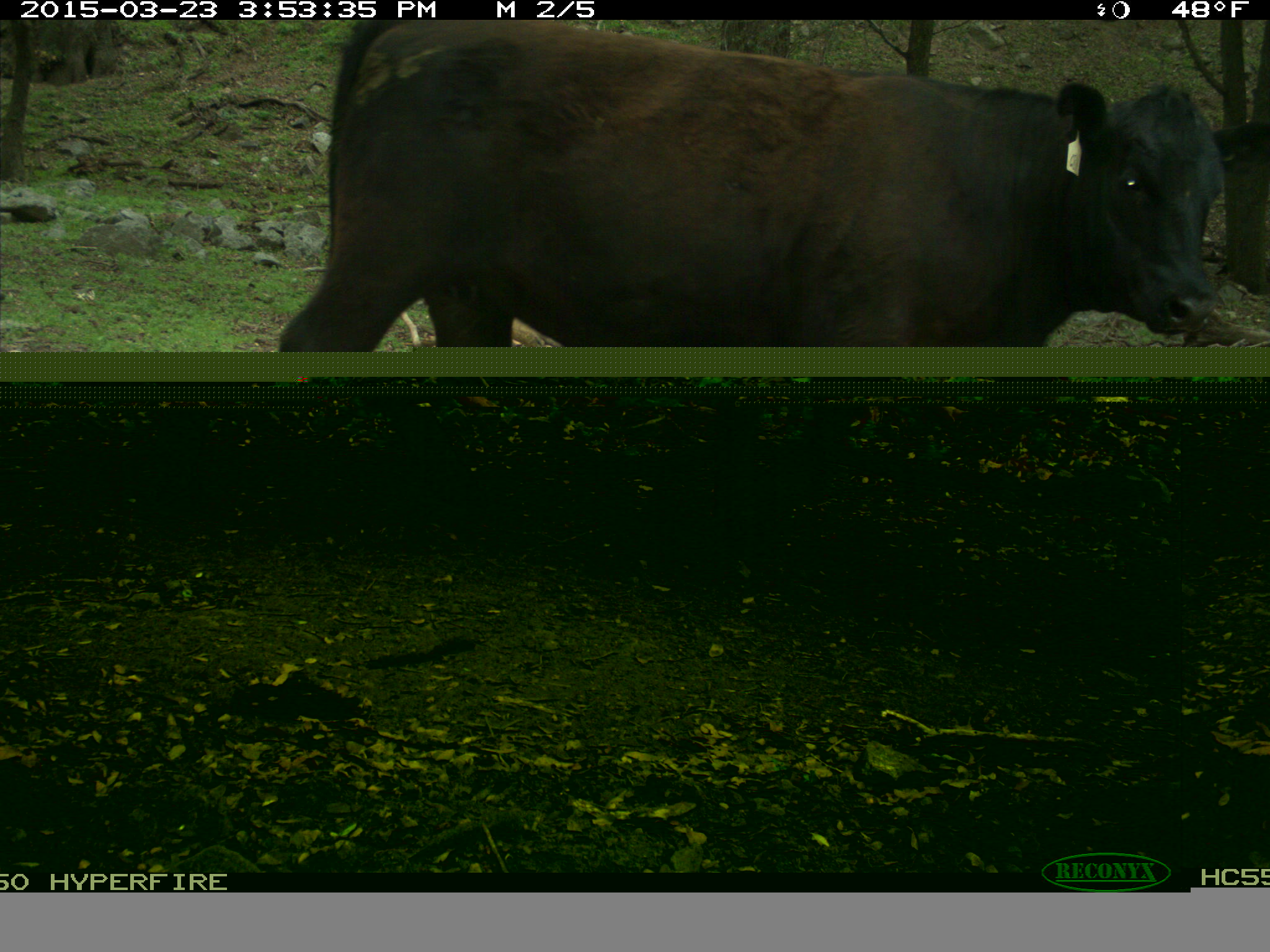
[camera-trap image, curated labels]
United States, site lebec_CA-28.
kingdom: Animalia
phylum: Chordata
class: Mammalia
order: Artiodactyla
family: Bovidae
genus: Bos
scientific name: Bos taurus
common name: domestic cow